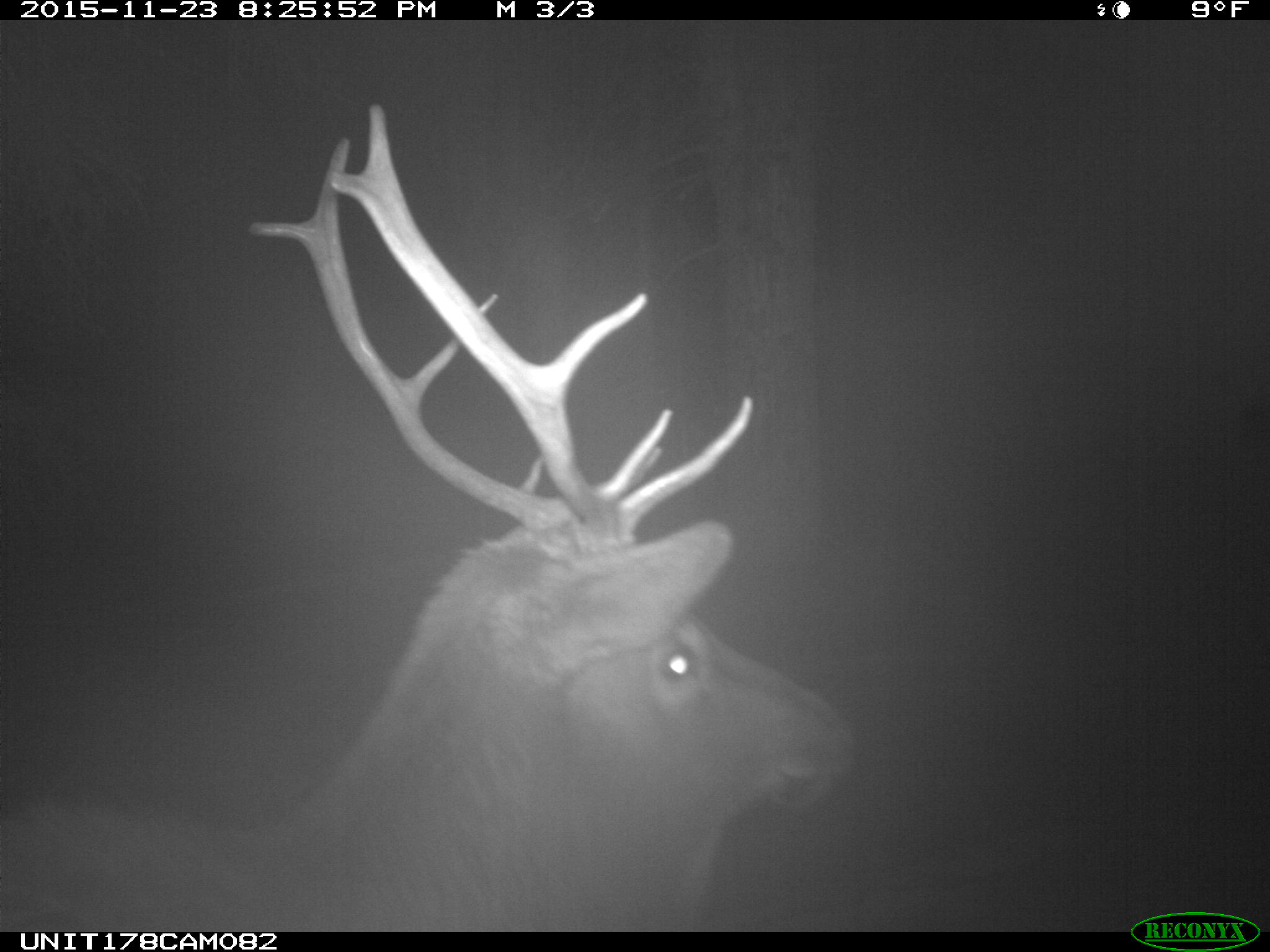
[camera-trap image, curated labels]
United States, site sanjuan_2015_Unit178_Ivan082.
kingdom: Animalia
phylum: Chordata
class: Mammalia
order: Artiodactyla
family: Cervidae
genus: Cervus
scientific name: Cervus elaphus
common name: red deer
Cervus elaphus (red deer).